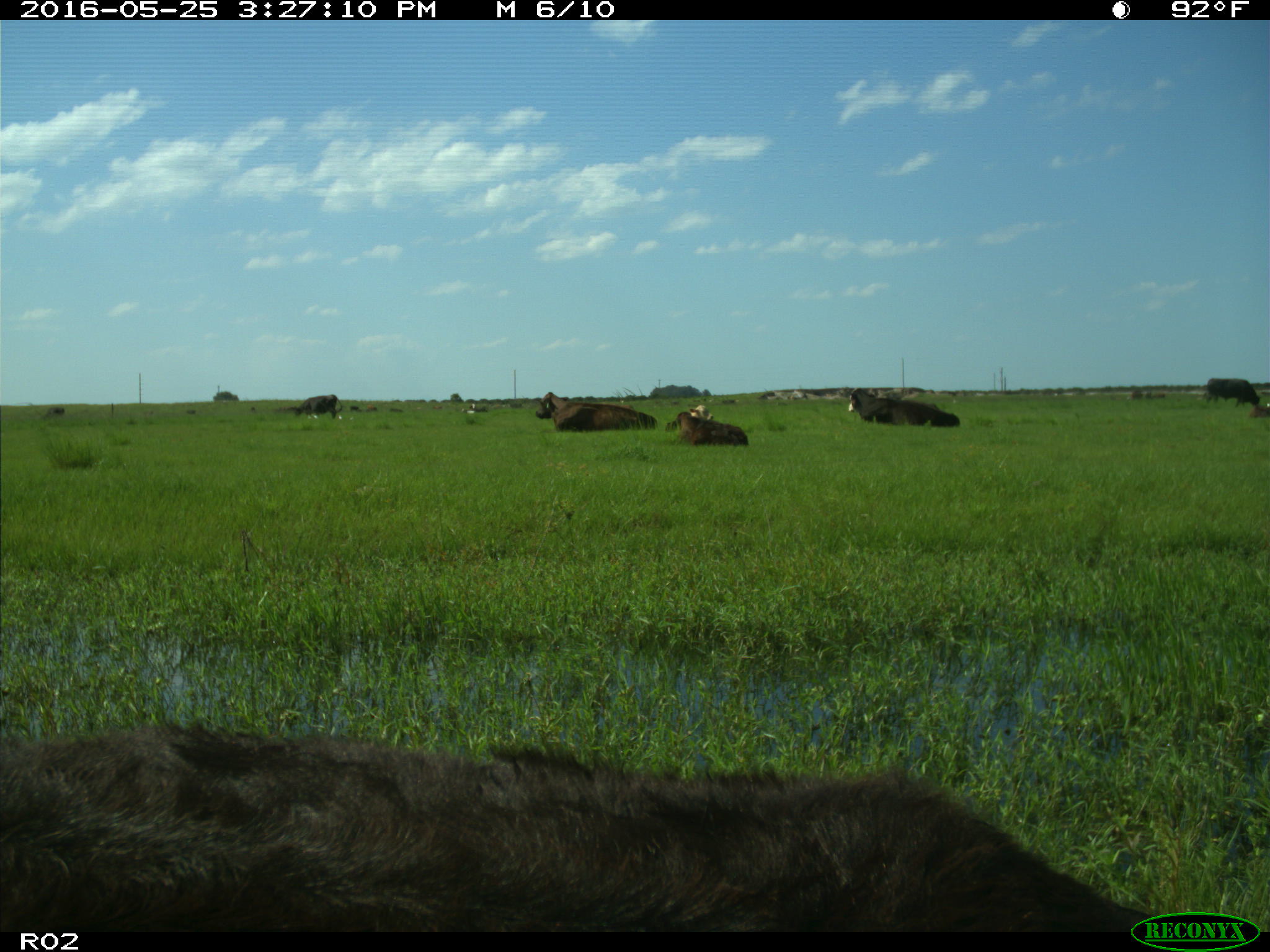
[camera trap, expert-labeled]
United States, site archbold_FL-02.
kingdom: Animalia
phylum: Chordata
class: Mammalia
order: Artiodactyla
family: Bovidae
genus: Bos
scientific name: Bos taurus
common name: domestic cow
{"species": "Bos taurus (domestic cow)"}